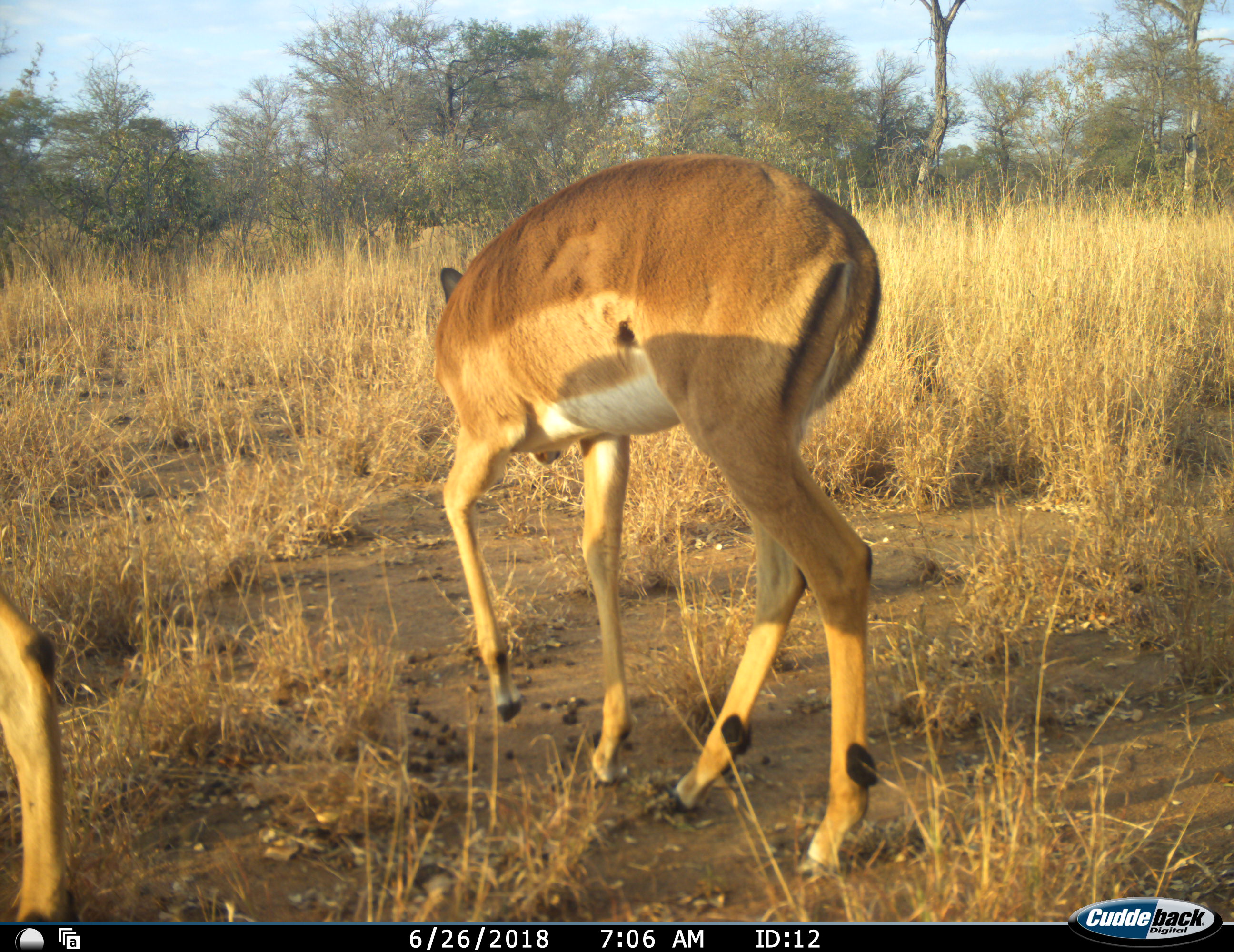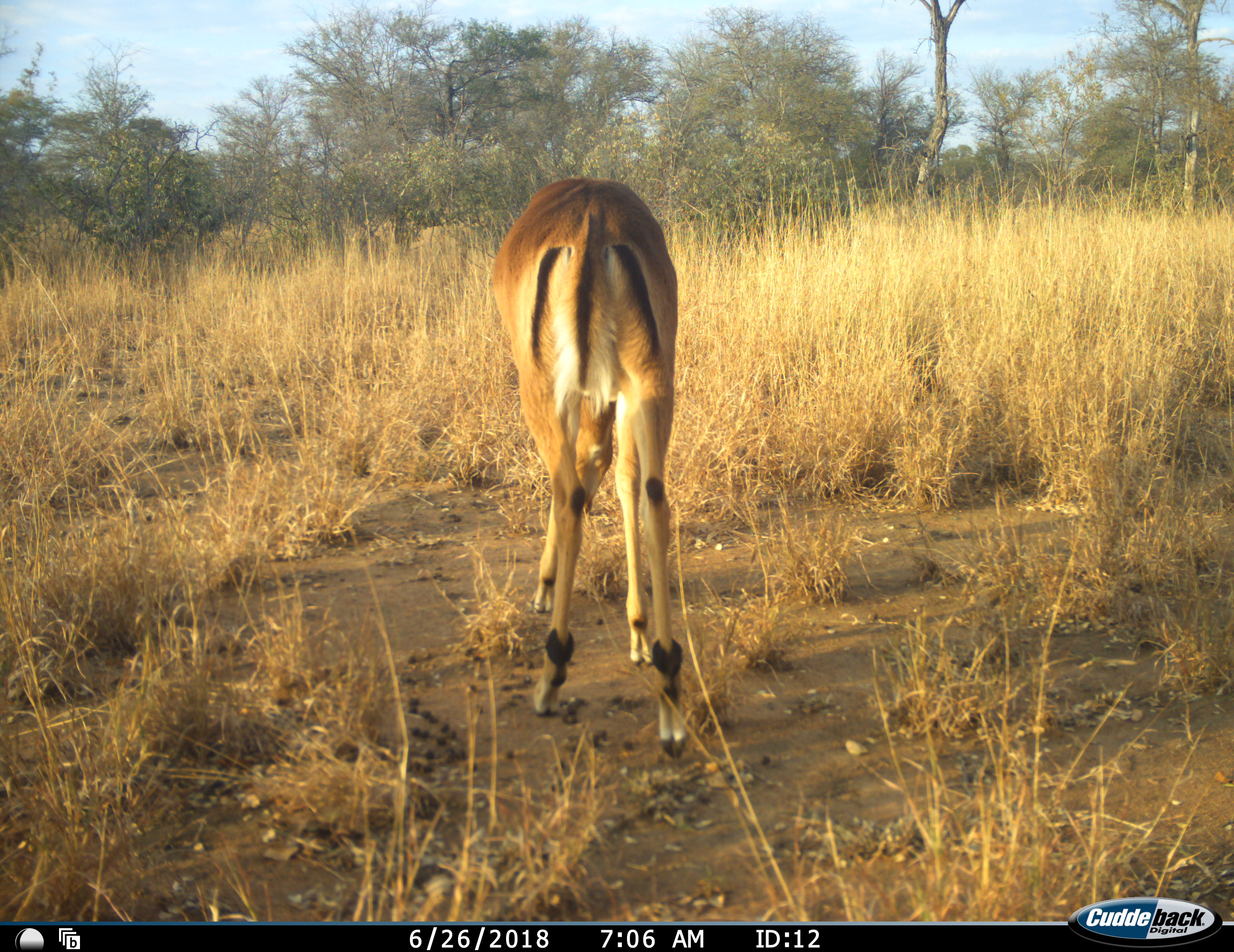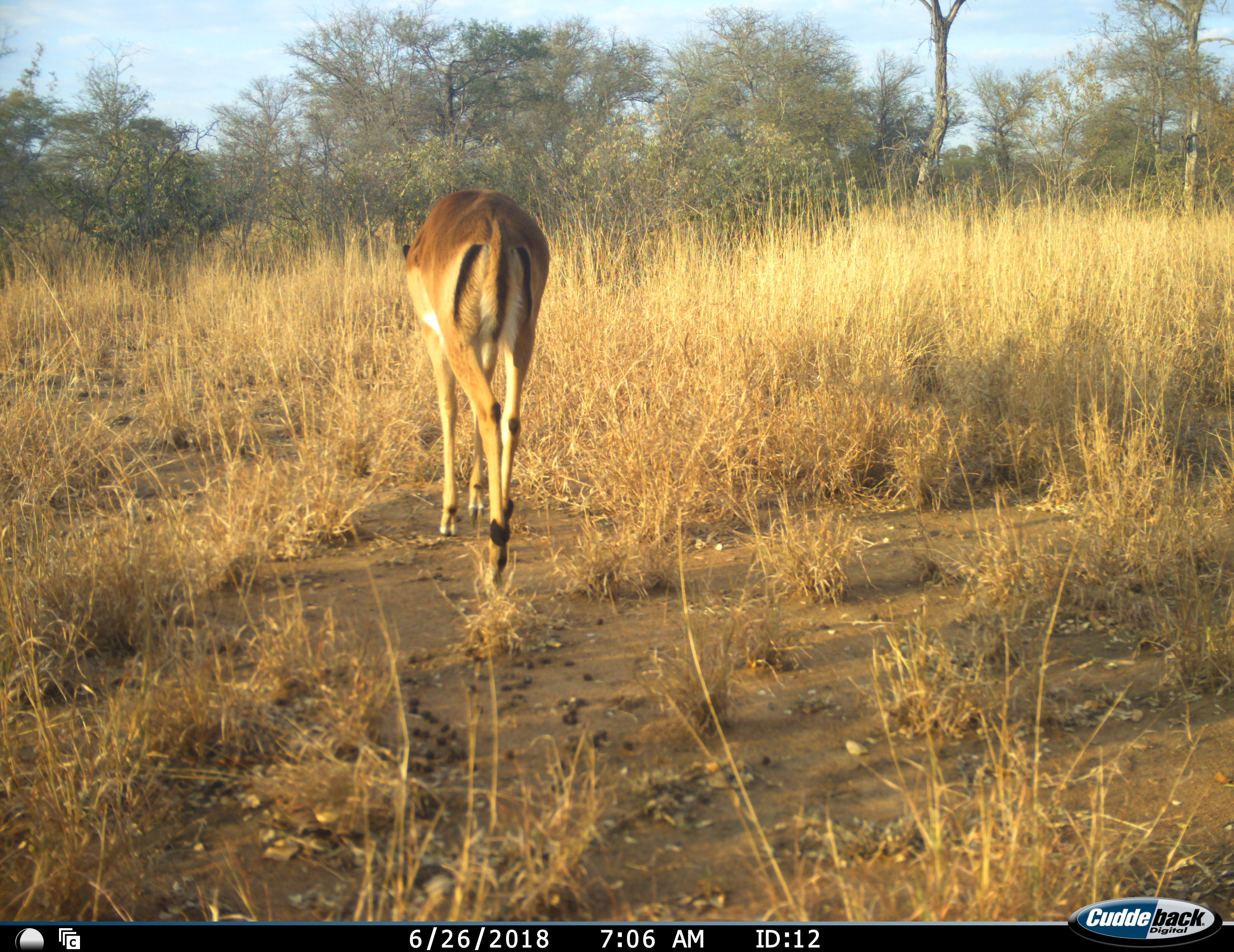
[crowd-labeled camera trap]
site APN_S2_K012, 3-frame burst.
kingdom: Animalia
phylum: Chordata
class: Mammalia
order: Artiodactyla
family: Bovidae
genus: Aepyceros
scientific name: Aepyceros melampus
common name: impala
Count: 2.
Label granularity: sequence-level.